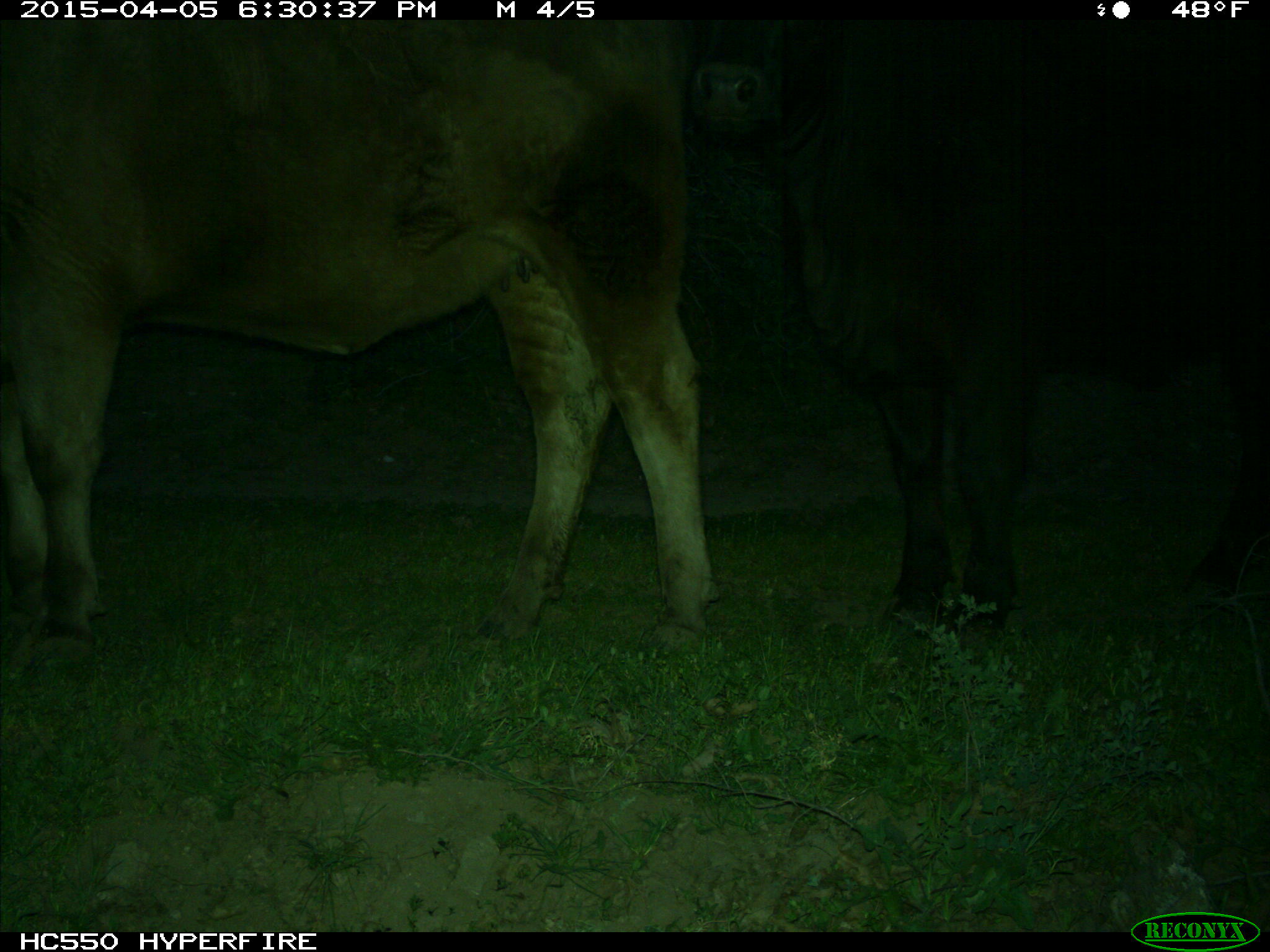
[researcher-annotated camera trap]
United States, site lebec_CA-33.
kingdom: Animalia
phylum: Chordata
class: Mammalia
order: Artiodactyla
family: Bovidae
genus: Bos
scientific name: Bos taurus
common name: domestic cow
Bos taurus (domestic cow).